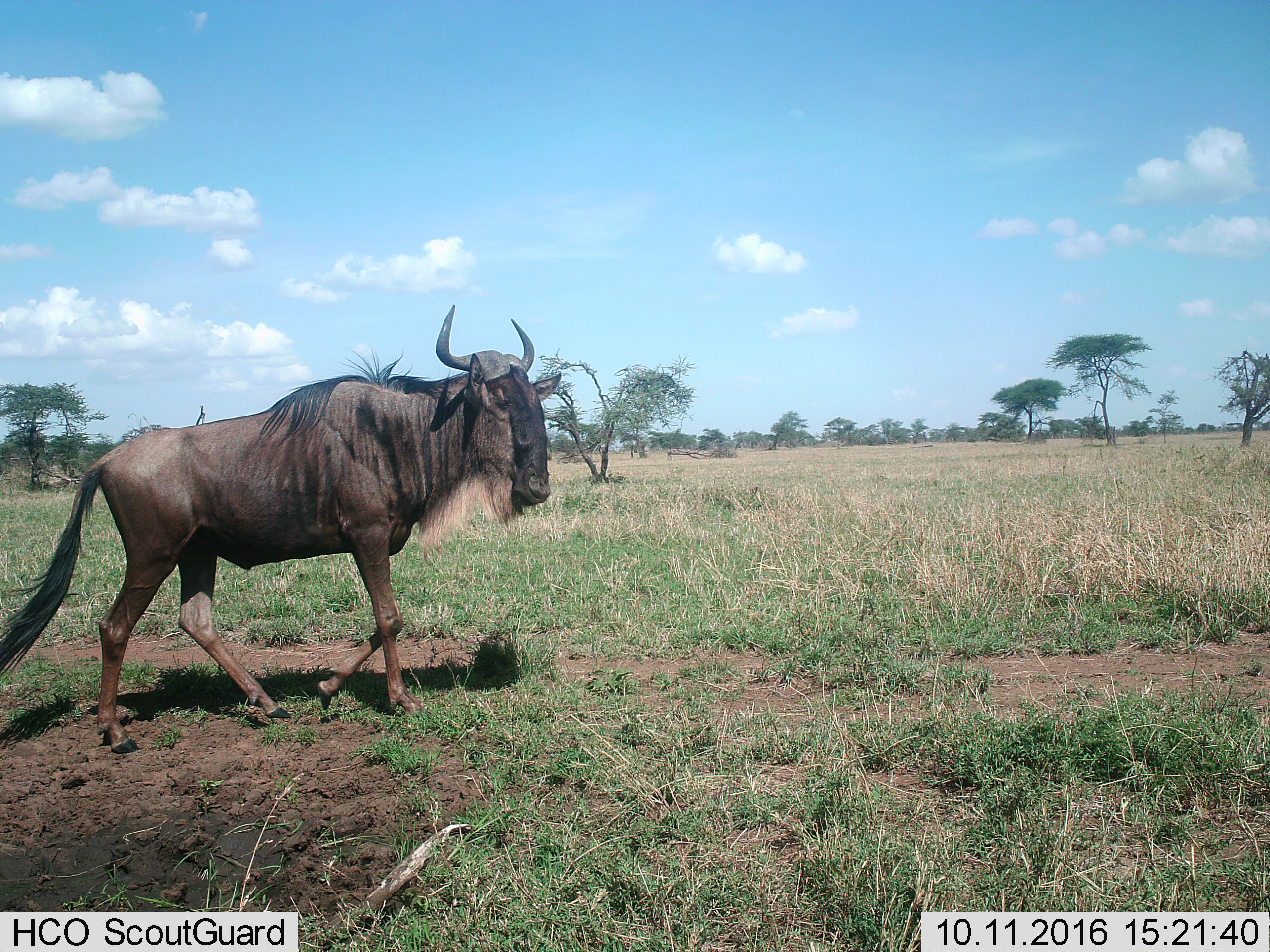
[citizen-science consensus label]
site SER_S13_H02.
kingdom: Animalia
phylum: Chordata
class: Mammalia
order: Artiodactyla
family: Bovidae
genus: Connochaetes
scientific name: Connochaetes taurinus taurinus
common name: blue wildebeest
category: wildebeestblue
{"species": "wildebeestblue (blue wildebeest) (Connochaetes taurinus taurinus)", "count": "1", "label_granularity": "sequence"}